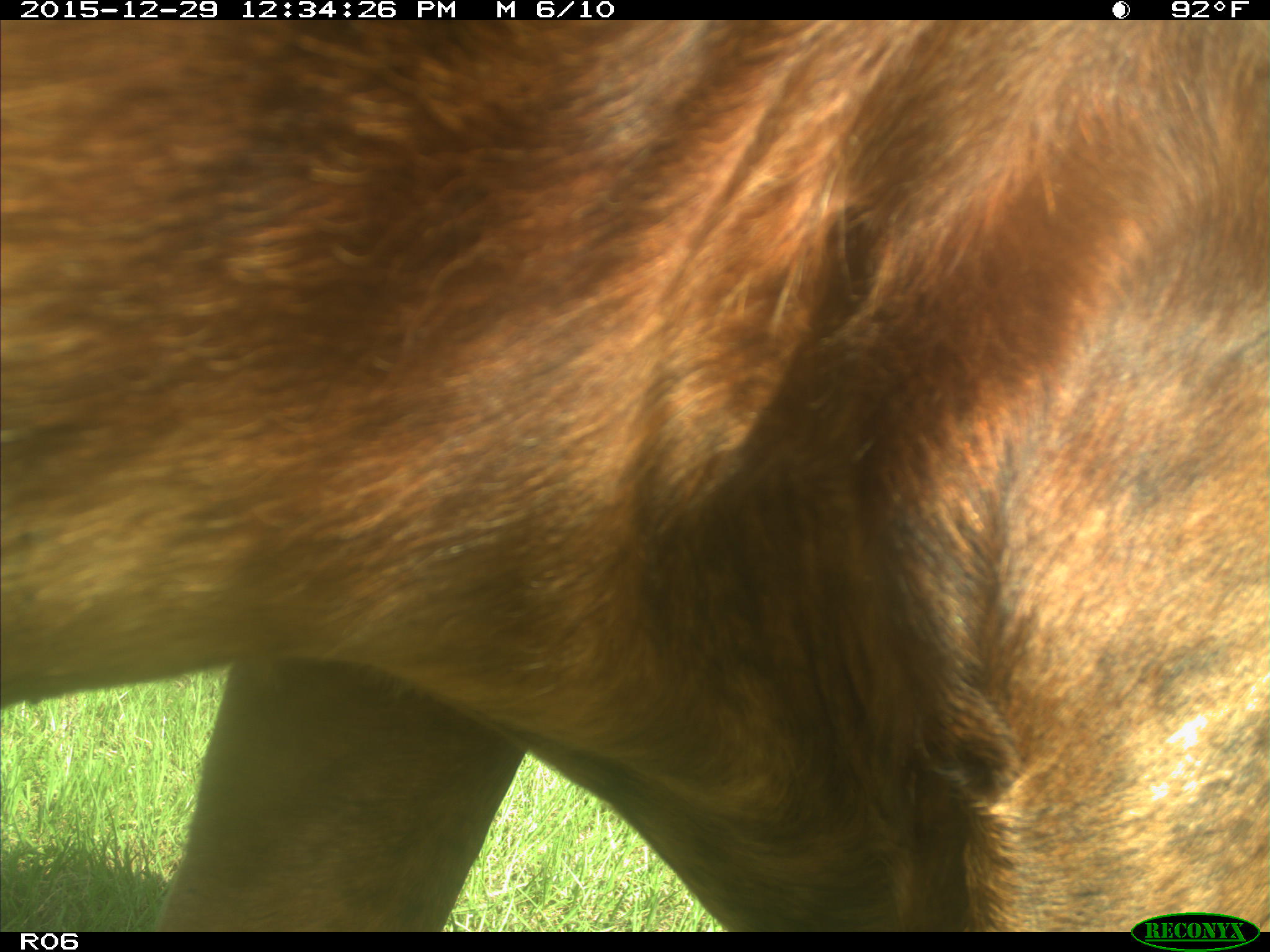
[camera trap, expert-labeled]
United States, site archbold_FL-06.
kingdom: Animalia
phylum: Chordata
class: Mammalia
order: Artiodactyla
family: Bovidae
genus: Bos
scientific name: Bos taurus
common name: domestic cow